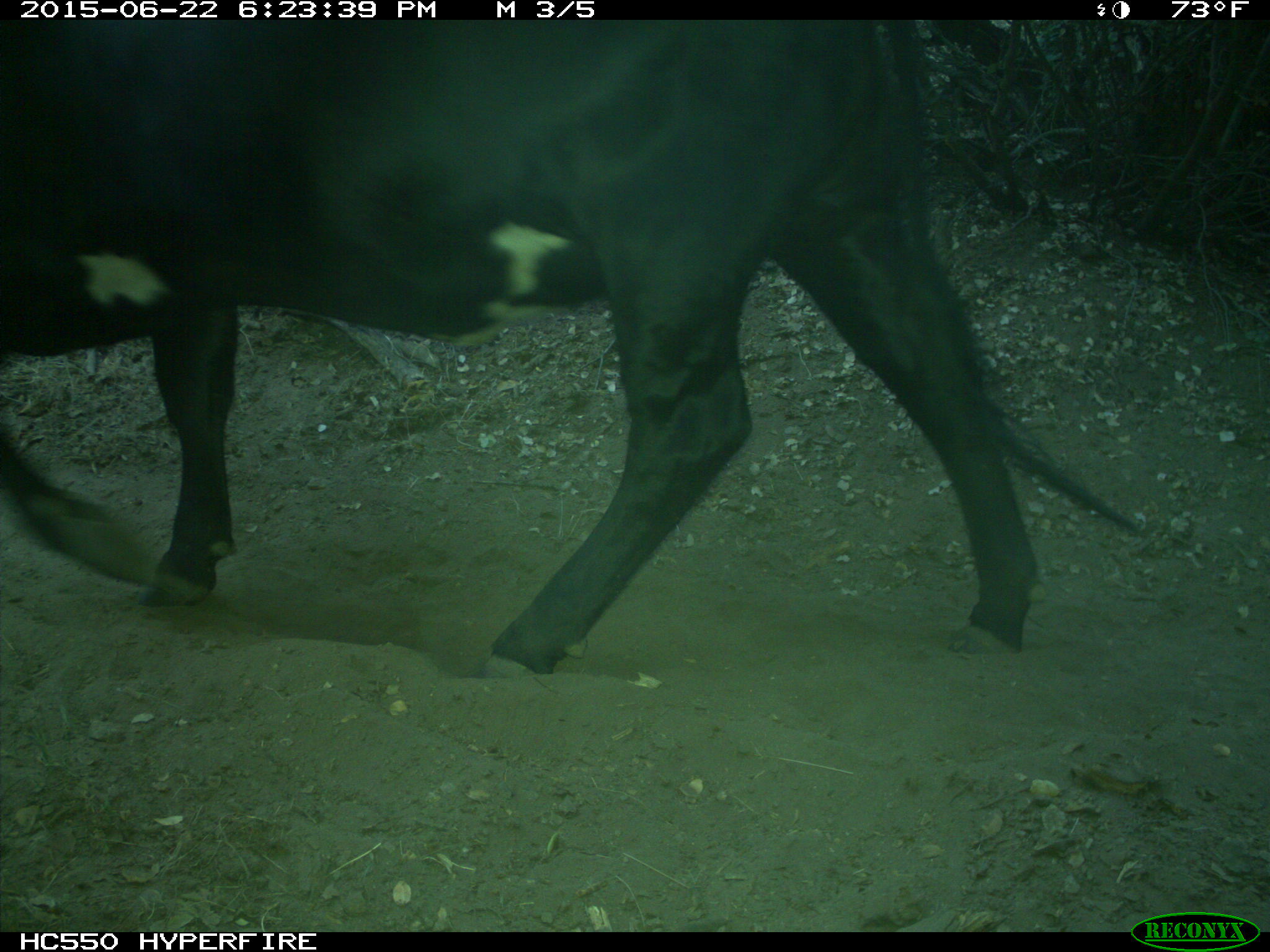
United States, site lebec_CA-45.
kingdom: Animalia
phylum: Chordata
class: Mammalia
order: Artiodactyla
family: Bovidae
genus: Bos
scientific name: Bos taurus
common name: domestic cow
Bos taurus (domestic cow).